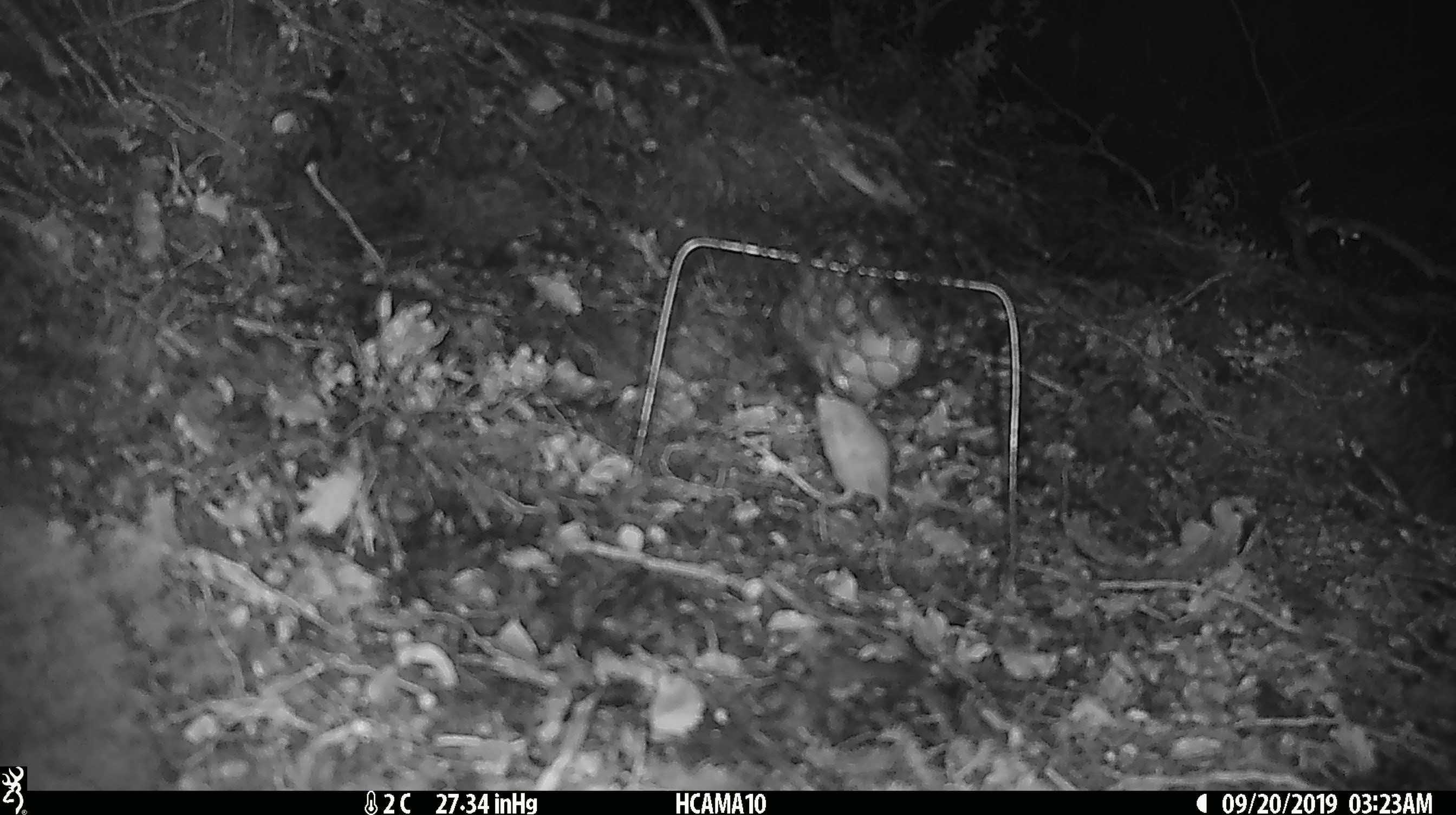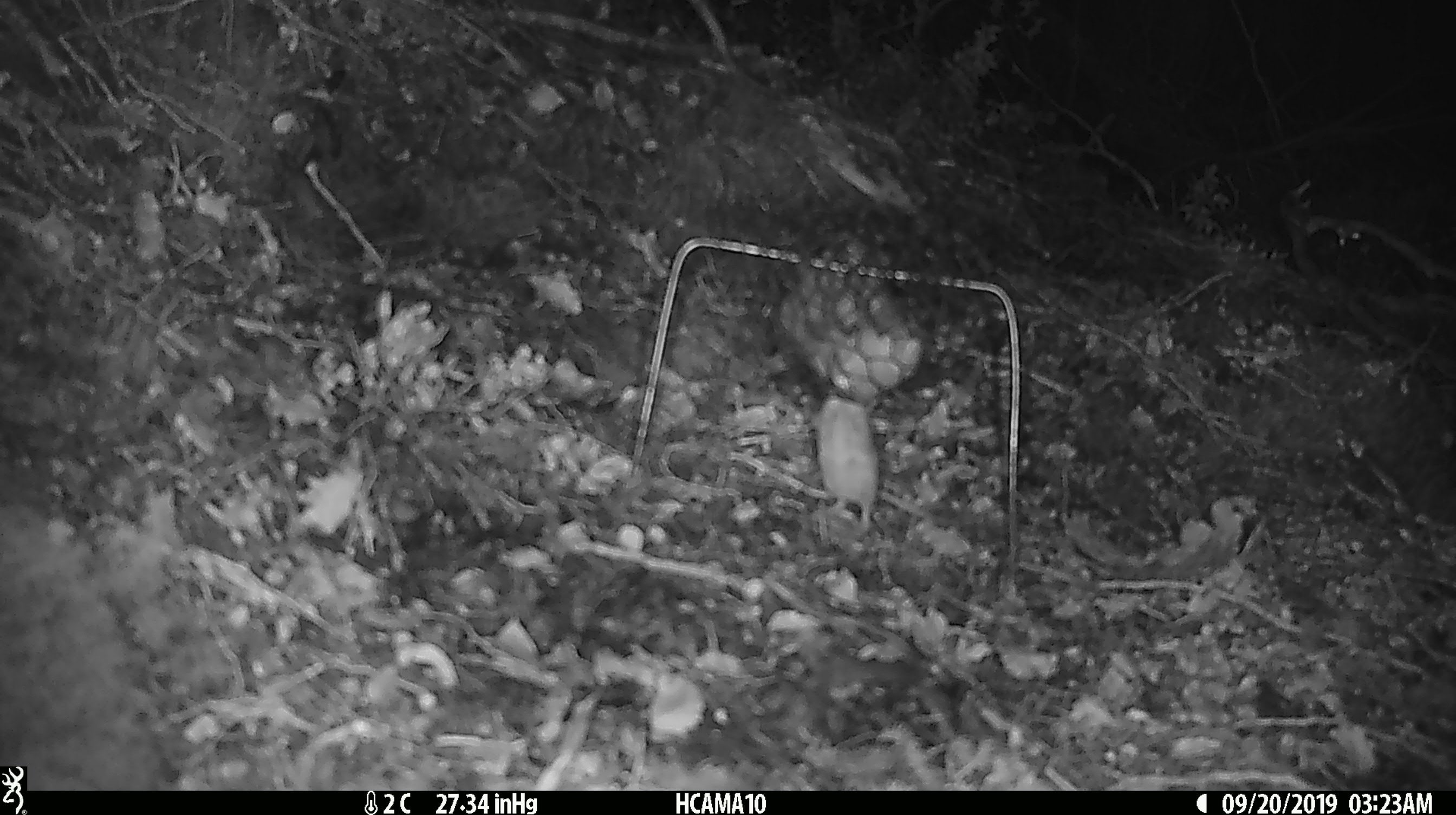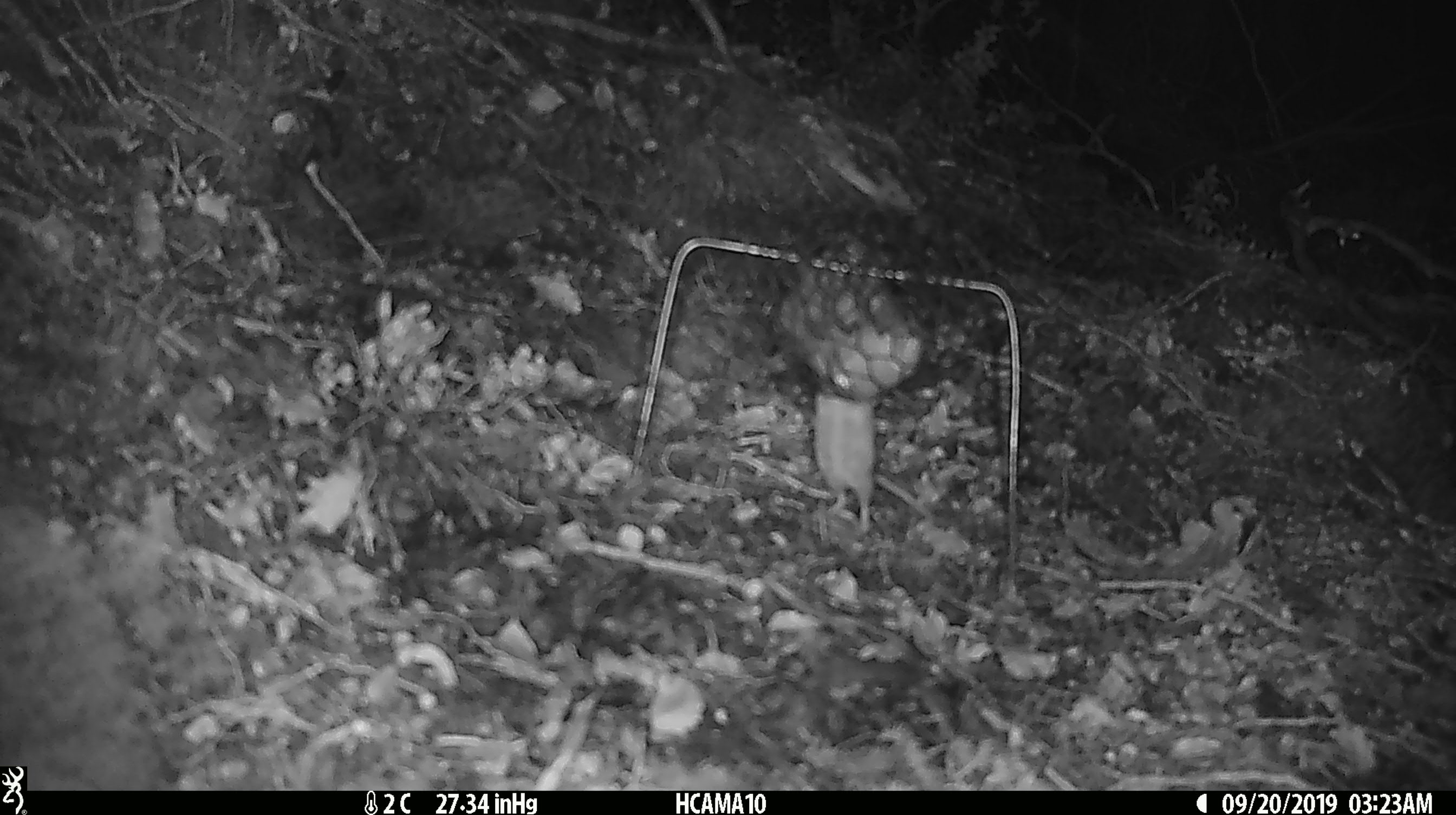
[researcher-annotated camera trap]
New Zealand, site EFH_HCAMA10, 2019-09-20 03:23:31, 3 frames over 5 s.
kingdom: Animalia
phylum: Chordata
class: Mammalia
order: Rodentia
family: Muridae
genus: Mus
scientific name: Mus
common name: mouse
Mouse (Mus).